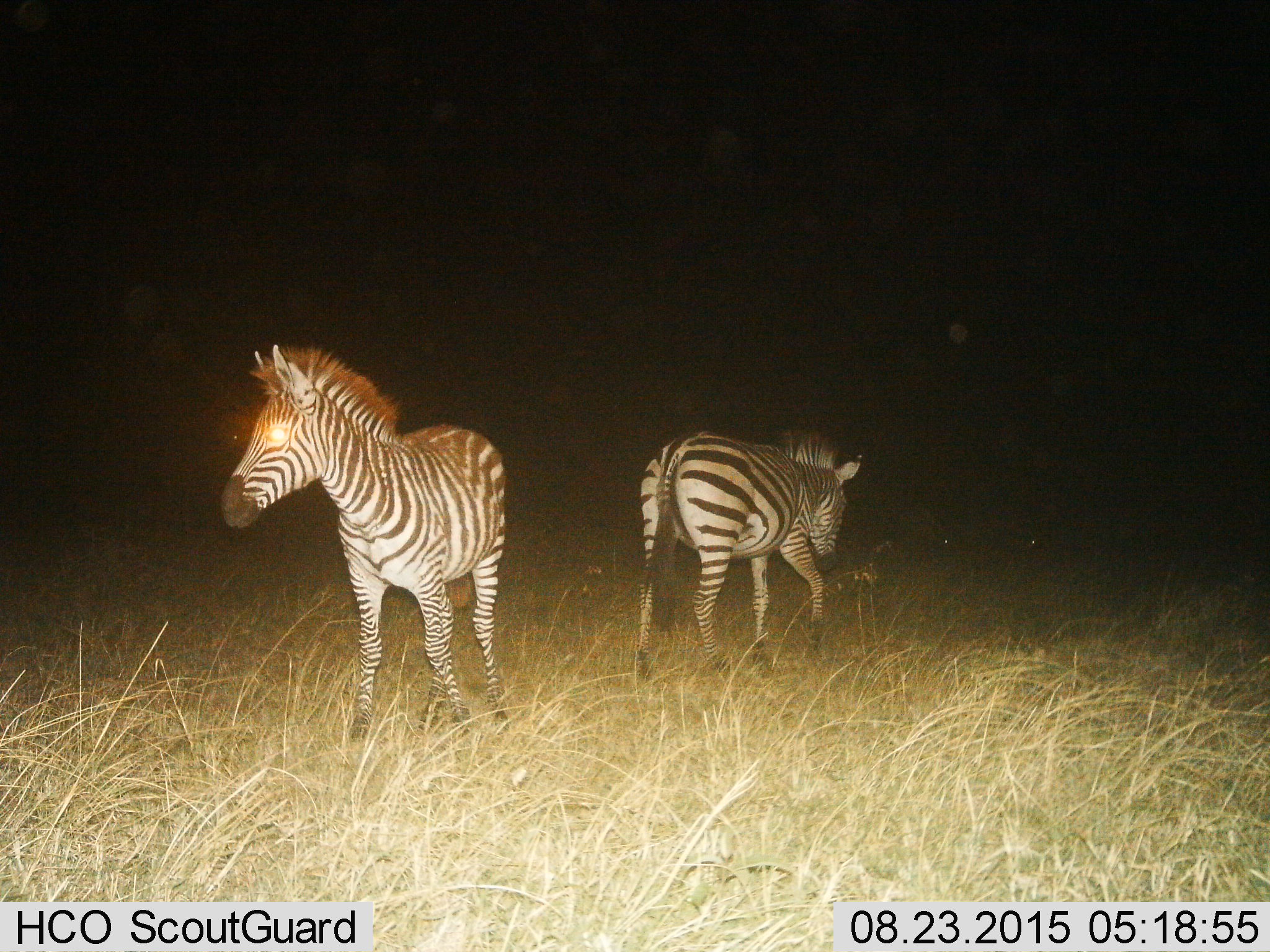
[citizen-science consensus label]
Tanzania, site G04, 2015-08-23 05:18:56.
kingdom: Animalia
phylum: Chordata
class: Mammalia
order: Perissodactyla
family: Equidae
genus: Equus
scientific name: Equus quagga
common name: plains zebra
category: zebra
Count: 2.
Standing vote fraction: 68%.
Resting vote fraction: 0%.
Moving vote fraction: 74%.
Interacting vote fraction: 5%.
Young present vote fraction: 11%.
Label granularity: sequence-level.